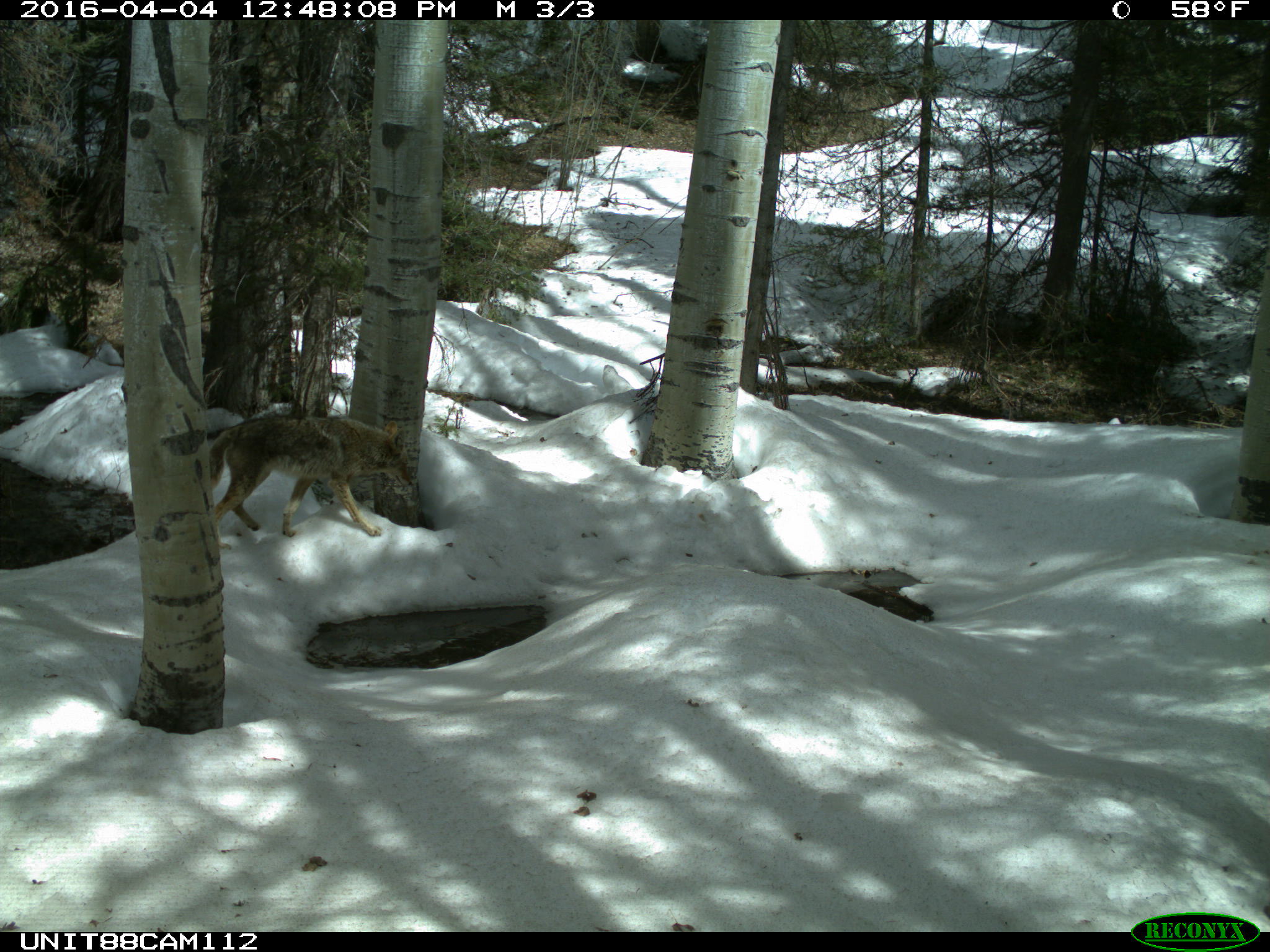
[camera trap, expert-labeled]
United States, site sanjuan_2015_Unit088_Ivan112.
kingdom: Animalia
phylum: Chordata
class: Mammalia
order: Carnivora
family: Canidae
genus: Canis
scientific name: Canis latrans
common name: coyote